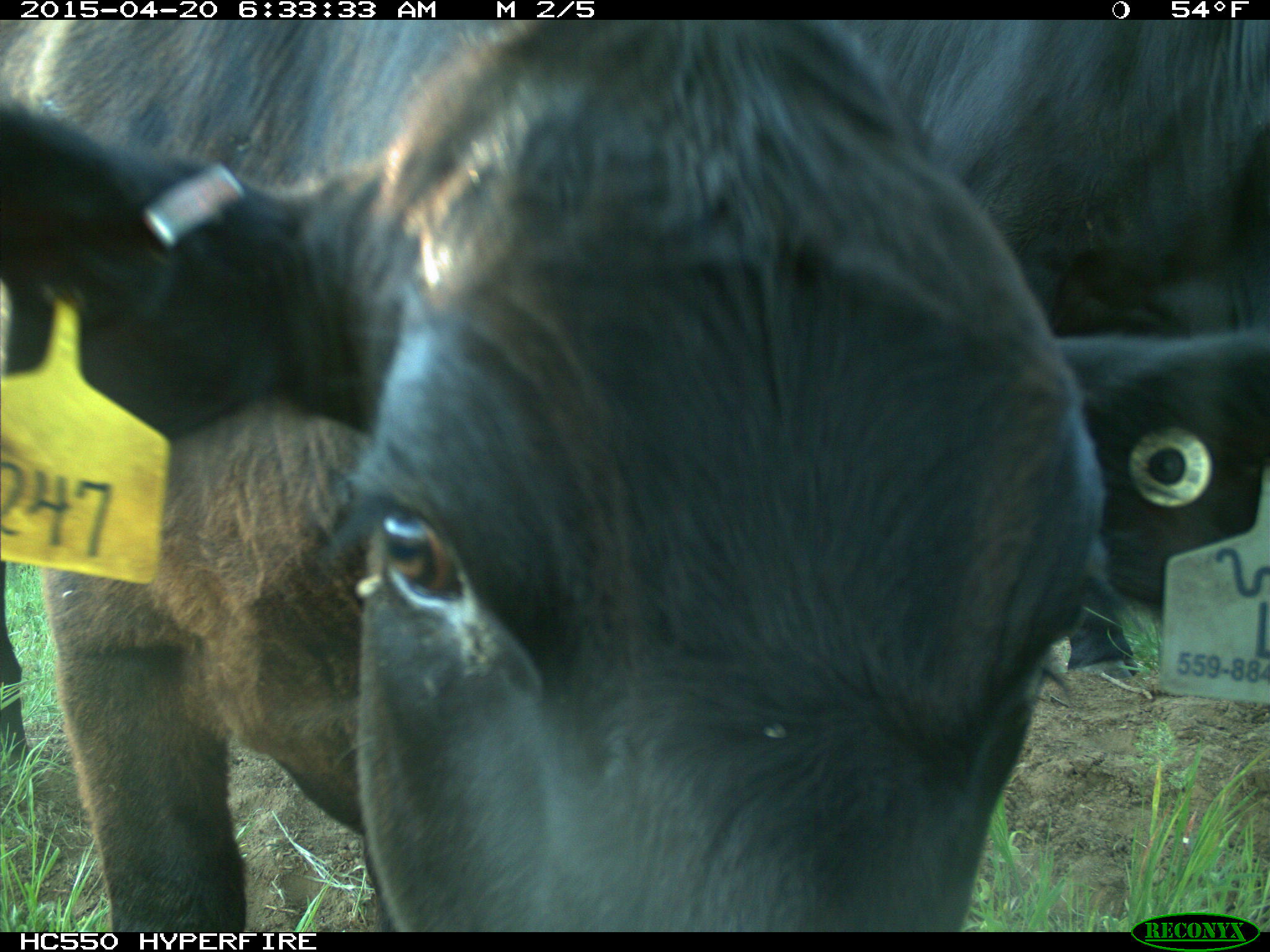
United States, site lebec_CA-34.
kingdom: Animalia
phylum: Chordata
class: Mammalia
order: Artiodactyla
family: Bovidae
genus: Bos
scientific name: Bos taurus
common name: domestic cow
Bos taurus (domestic cow).